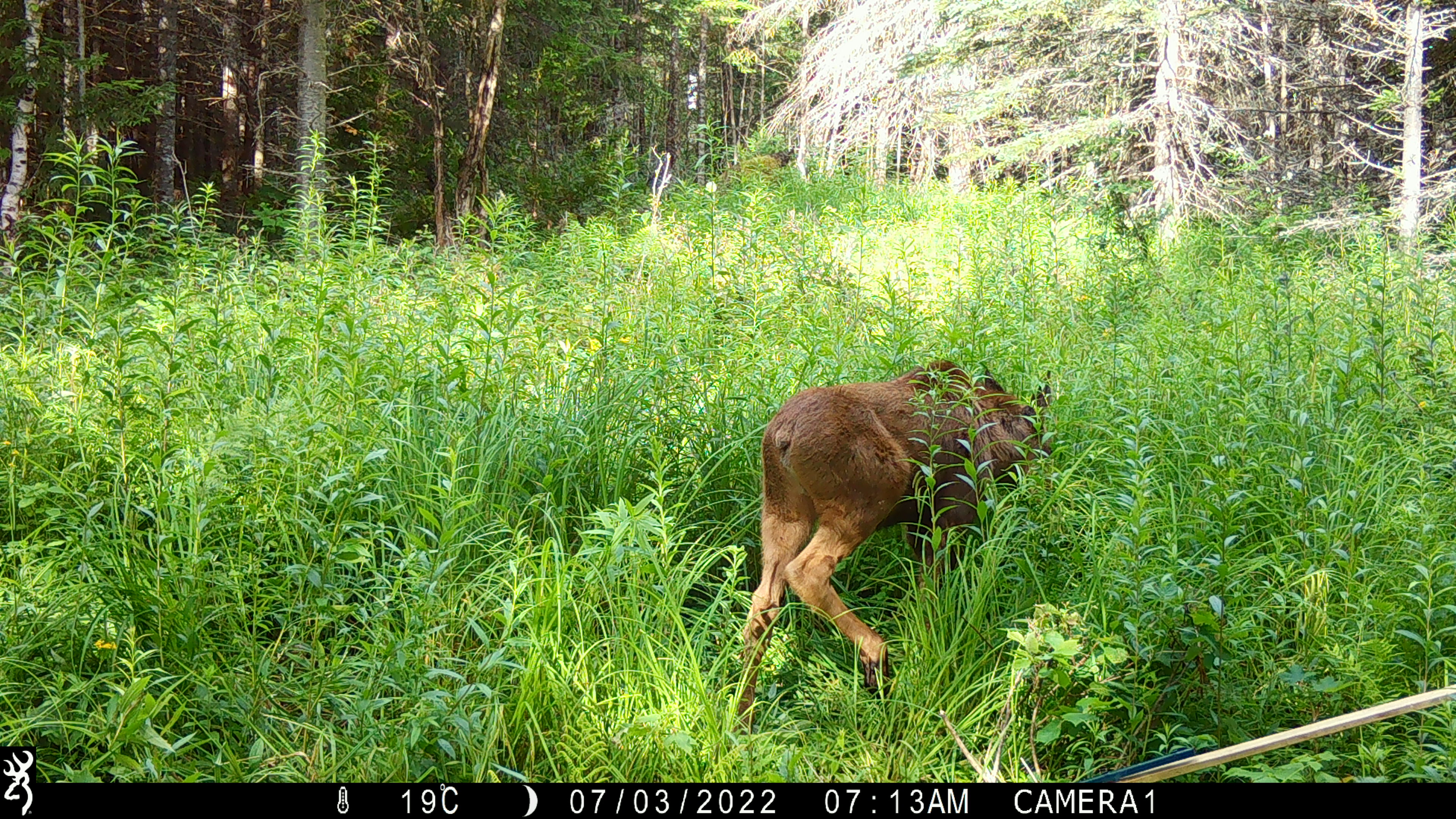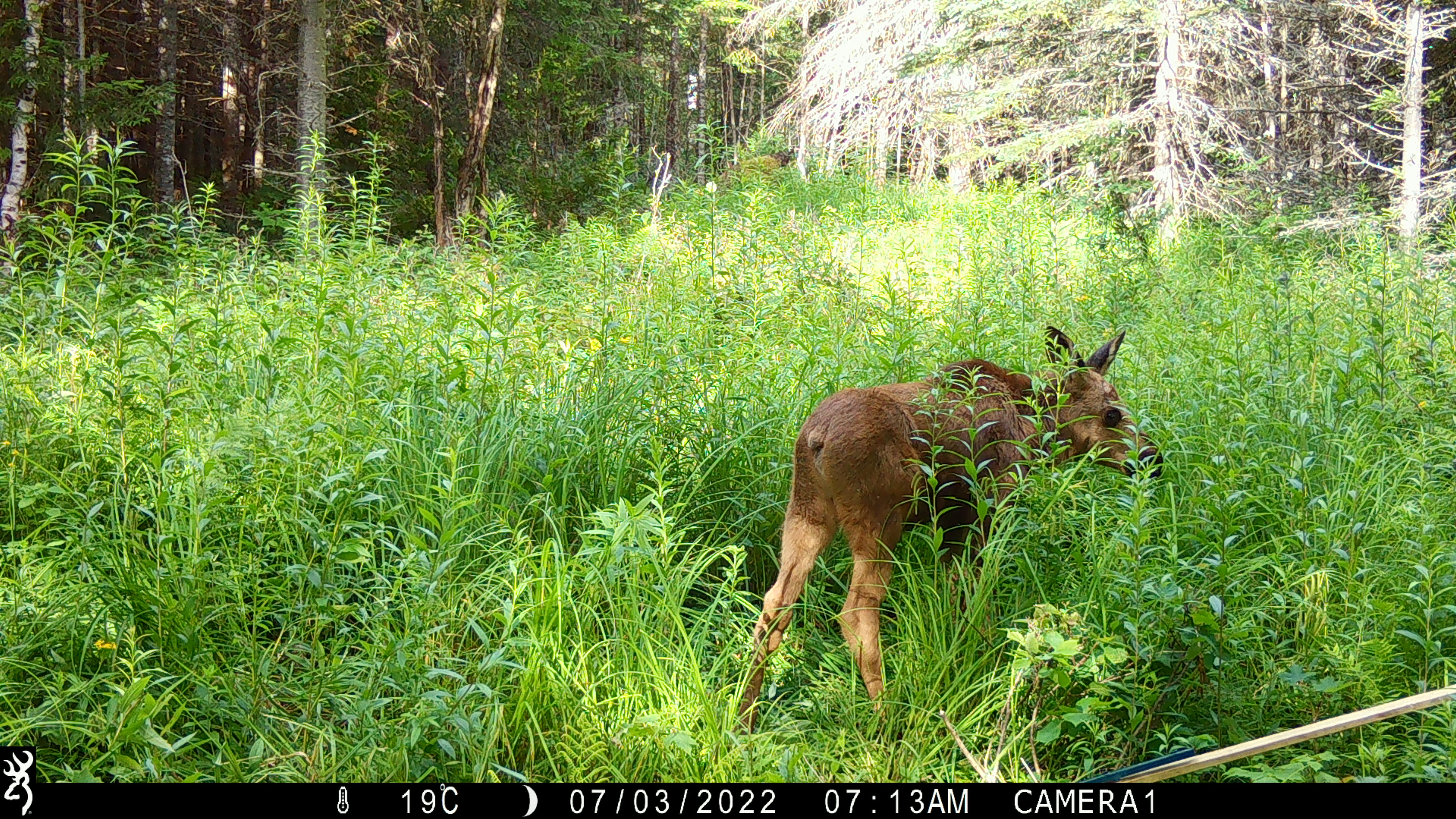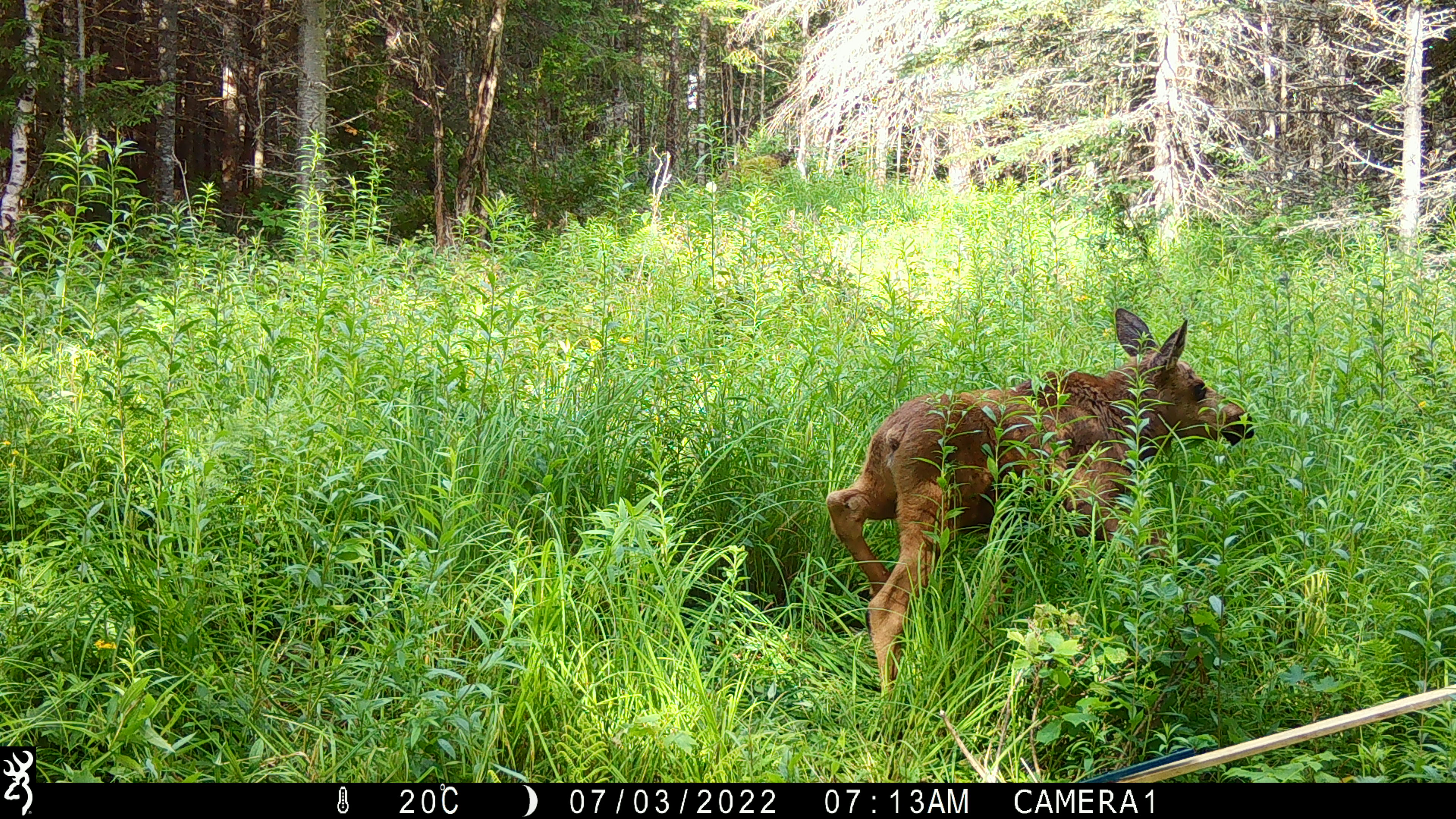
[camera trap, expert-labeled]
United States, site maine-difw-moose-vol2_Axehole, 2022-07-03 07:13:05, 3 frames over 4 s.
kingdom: Animalia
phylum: Chordata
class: Mammalia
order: Artiodactyla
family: Cervidae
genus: Alces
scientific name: Alces alces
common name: moose